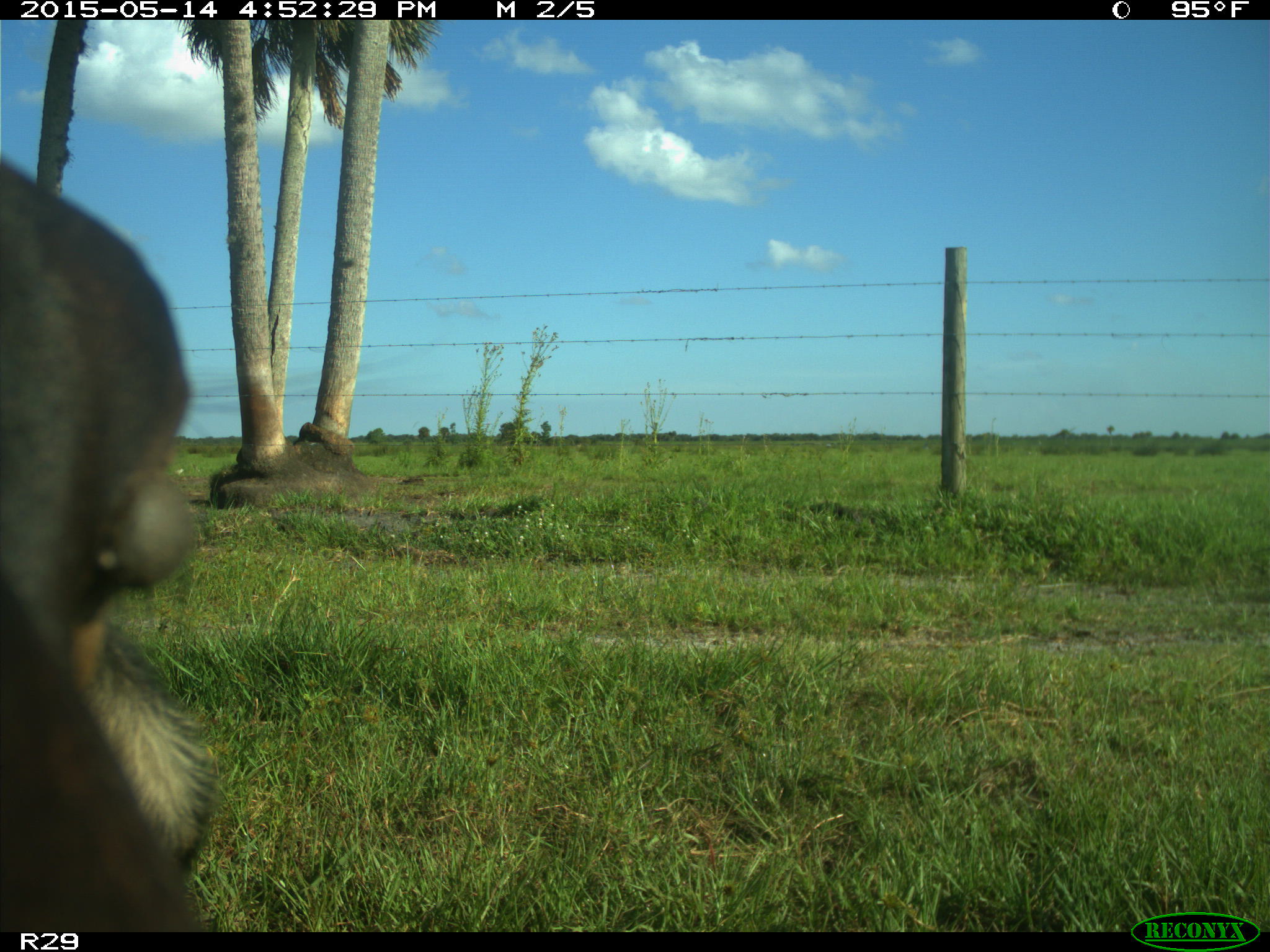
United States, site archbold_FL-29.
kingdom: Animalia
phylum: Chordata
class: Mammalia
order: Artiodactyla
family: Bovidae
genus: Bos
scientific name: Bos taurus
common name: domestic cow